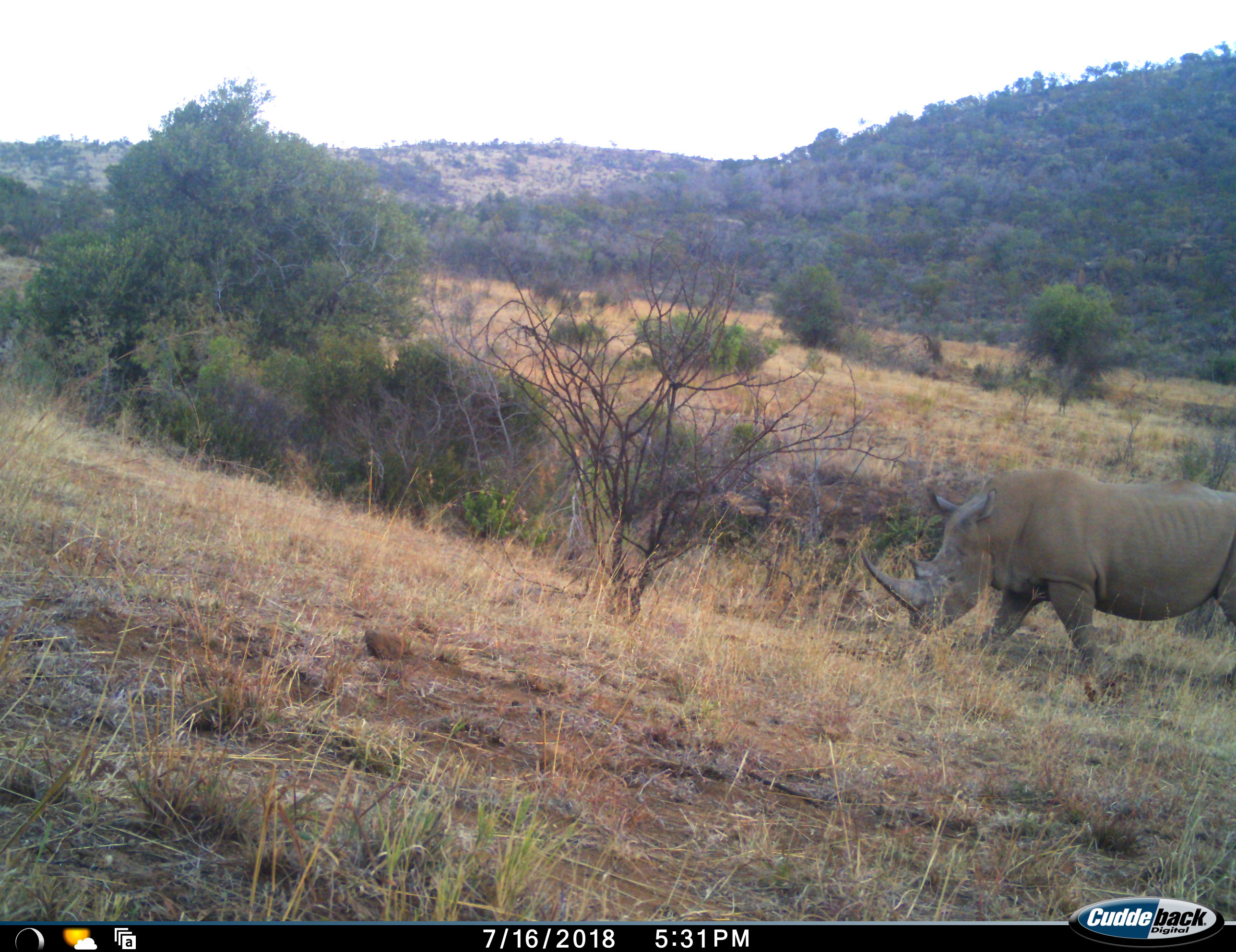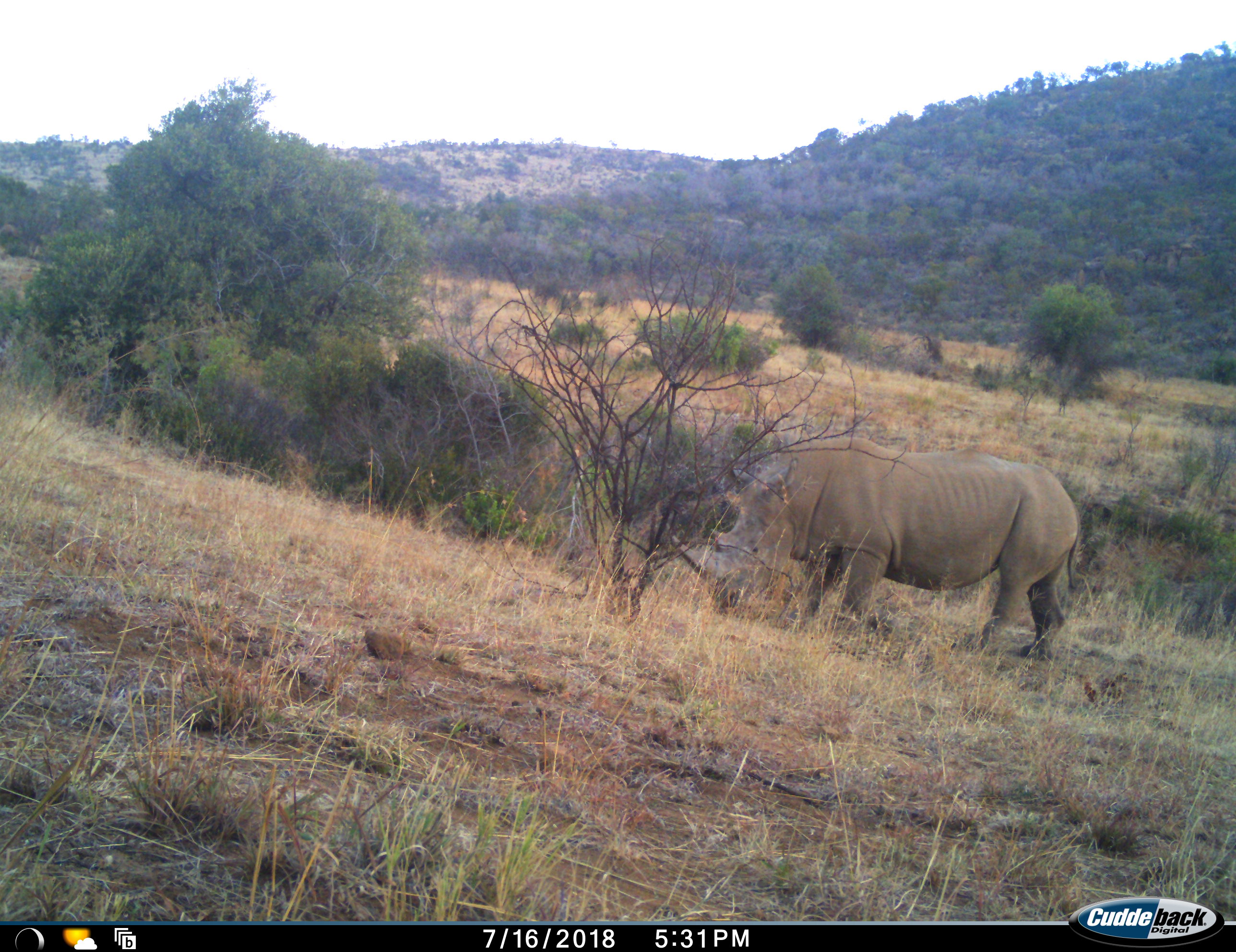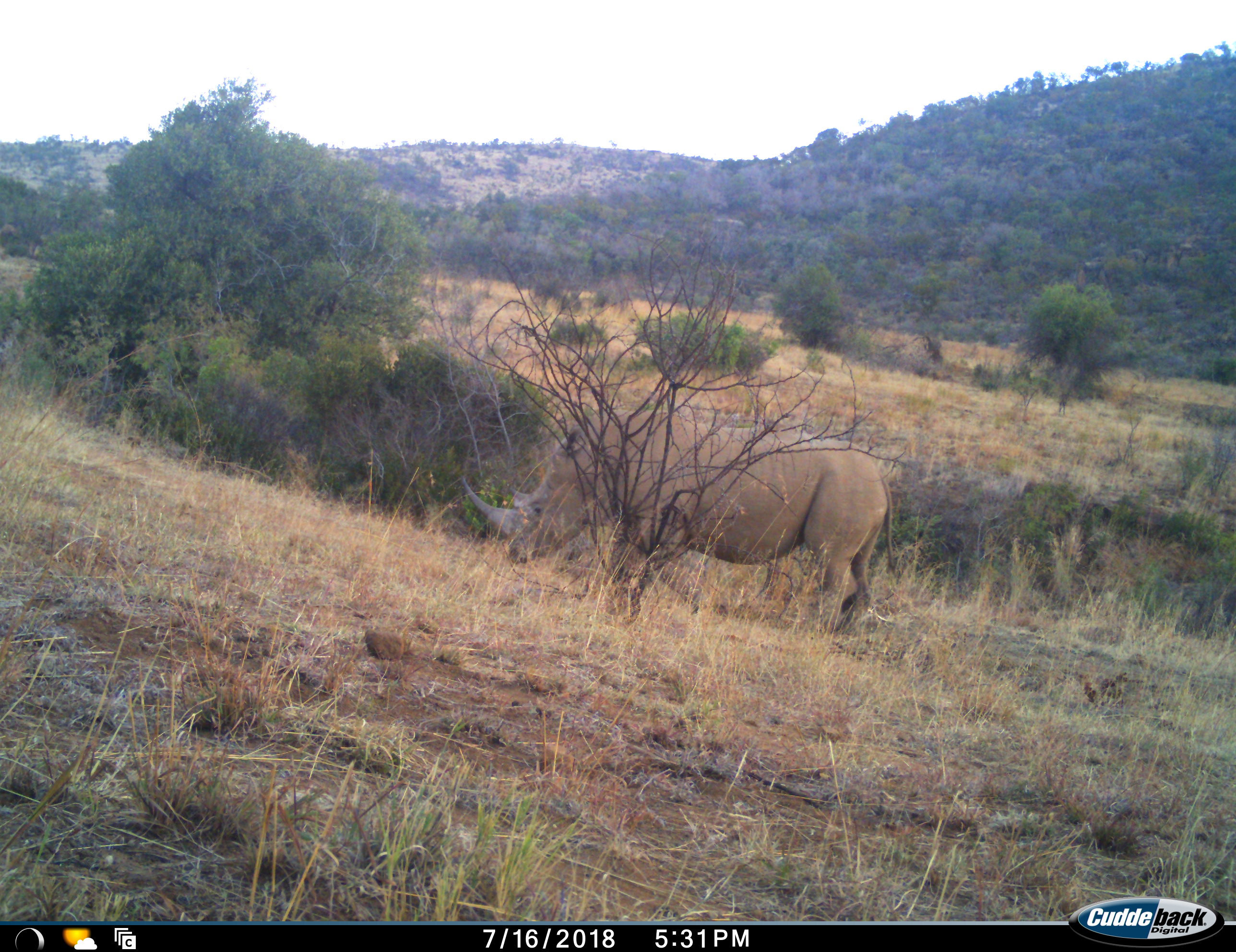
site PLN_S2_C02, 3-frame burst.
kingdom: Animalia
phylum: Chordata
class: Mammalia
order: Perissodactyla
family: Rhinocerotidae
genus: Ceratotherium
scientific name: Ceratotherium simum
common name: white rhinoceros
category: rhinoceroswhite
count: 1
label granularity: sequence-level